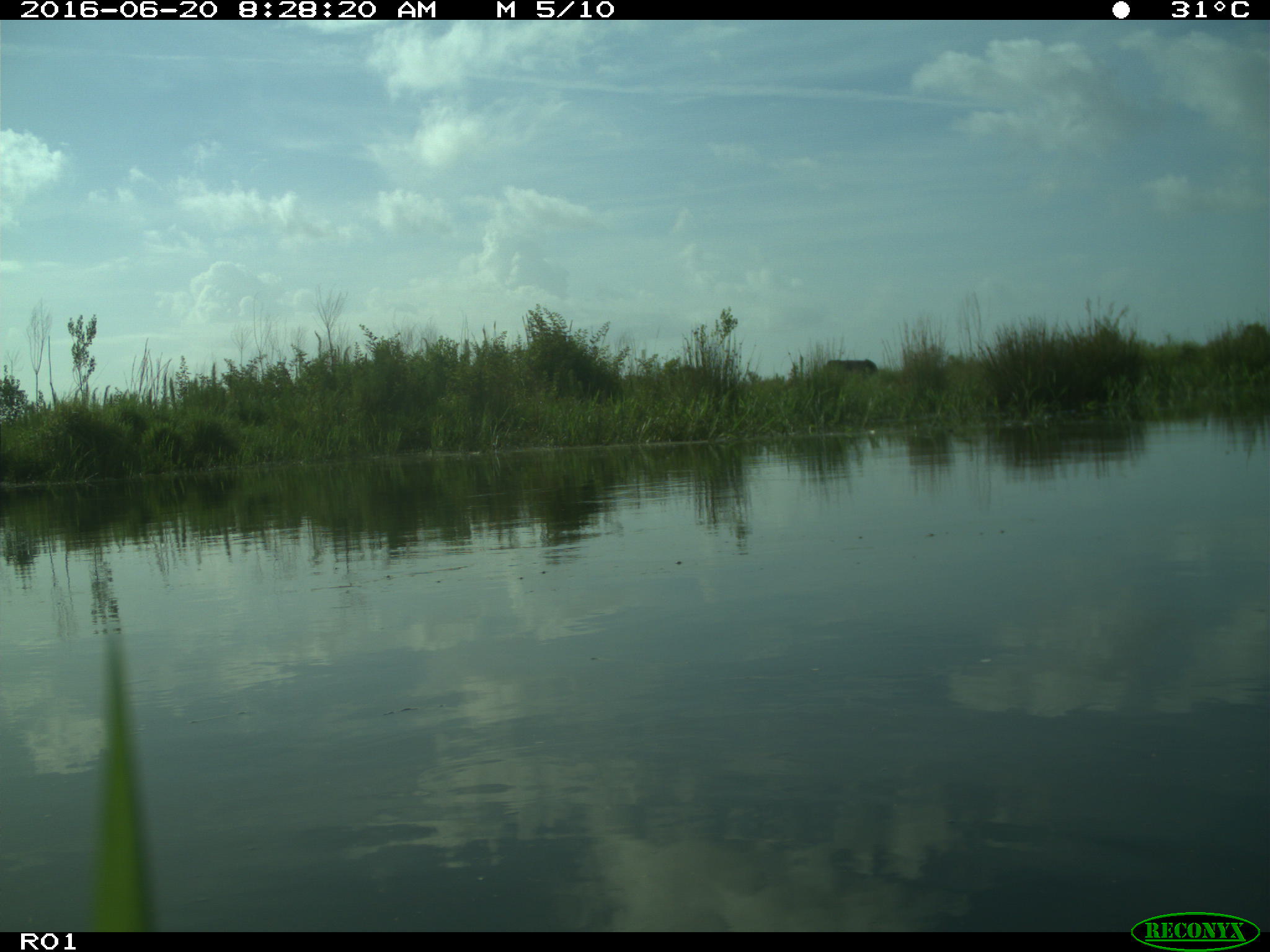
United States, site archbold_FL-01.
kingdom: Animalia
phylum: Chordata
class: Mammalia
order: Artiodactyla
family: Bovidae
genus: Bos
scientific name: Bos taurus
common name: domestic cow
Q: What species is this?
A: Bos taurus (domestic cow).